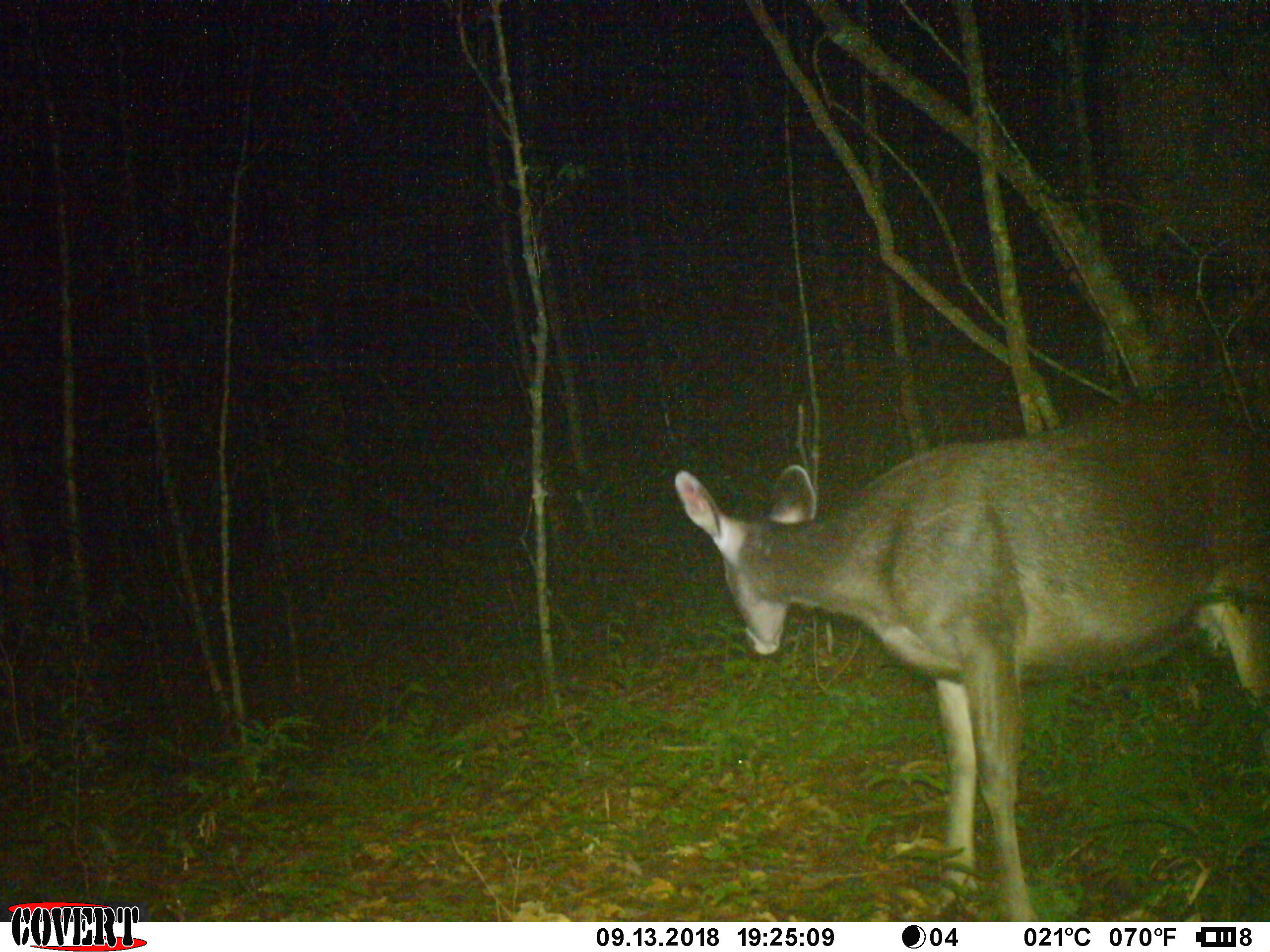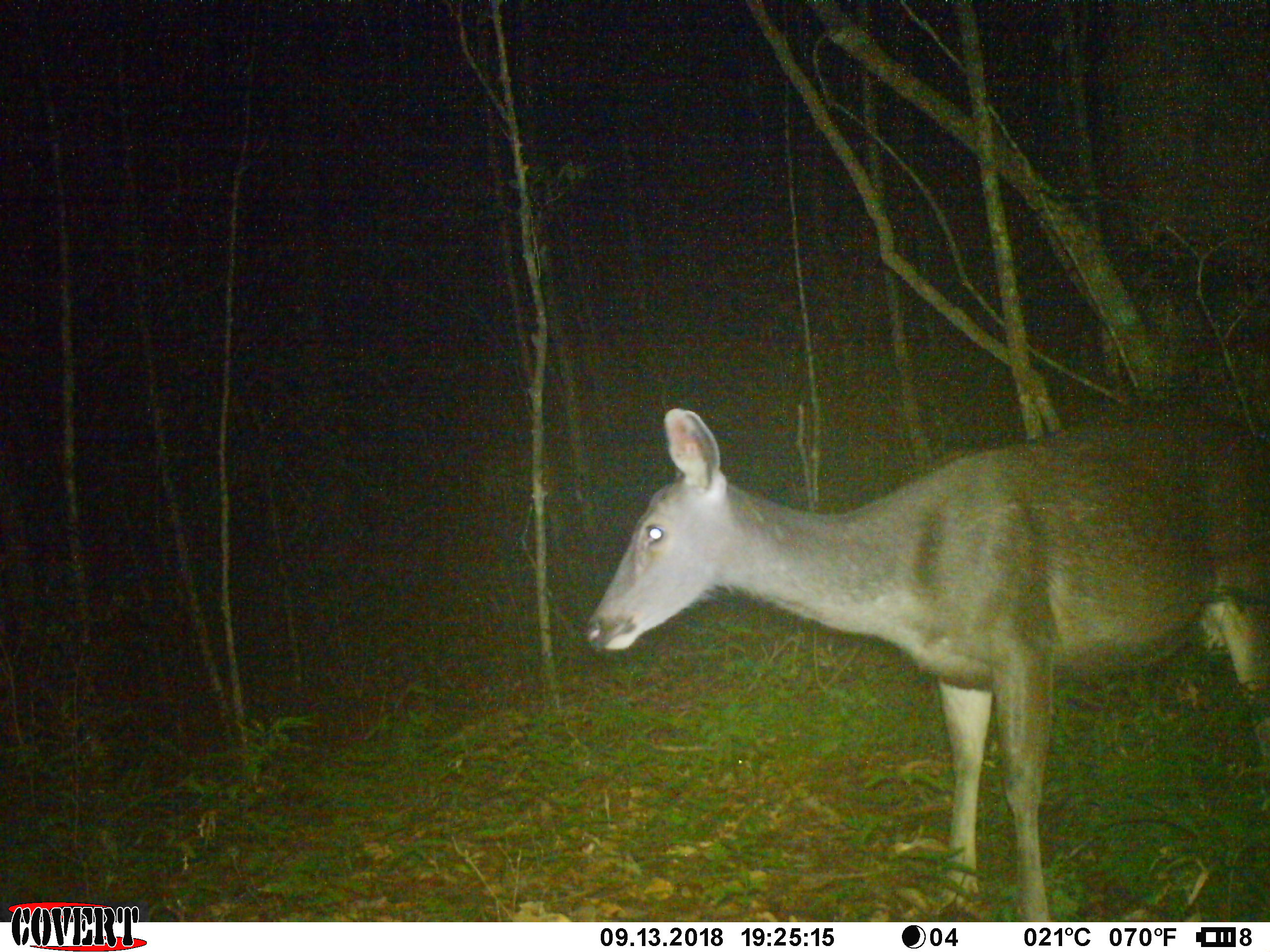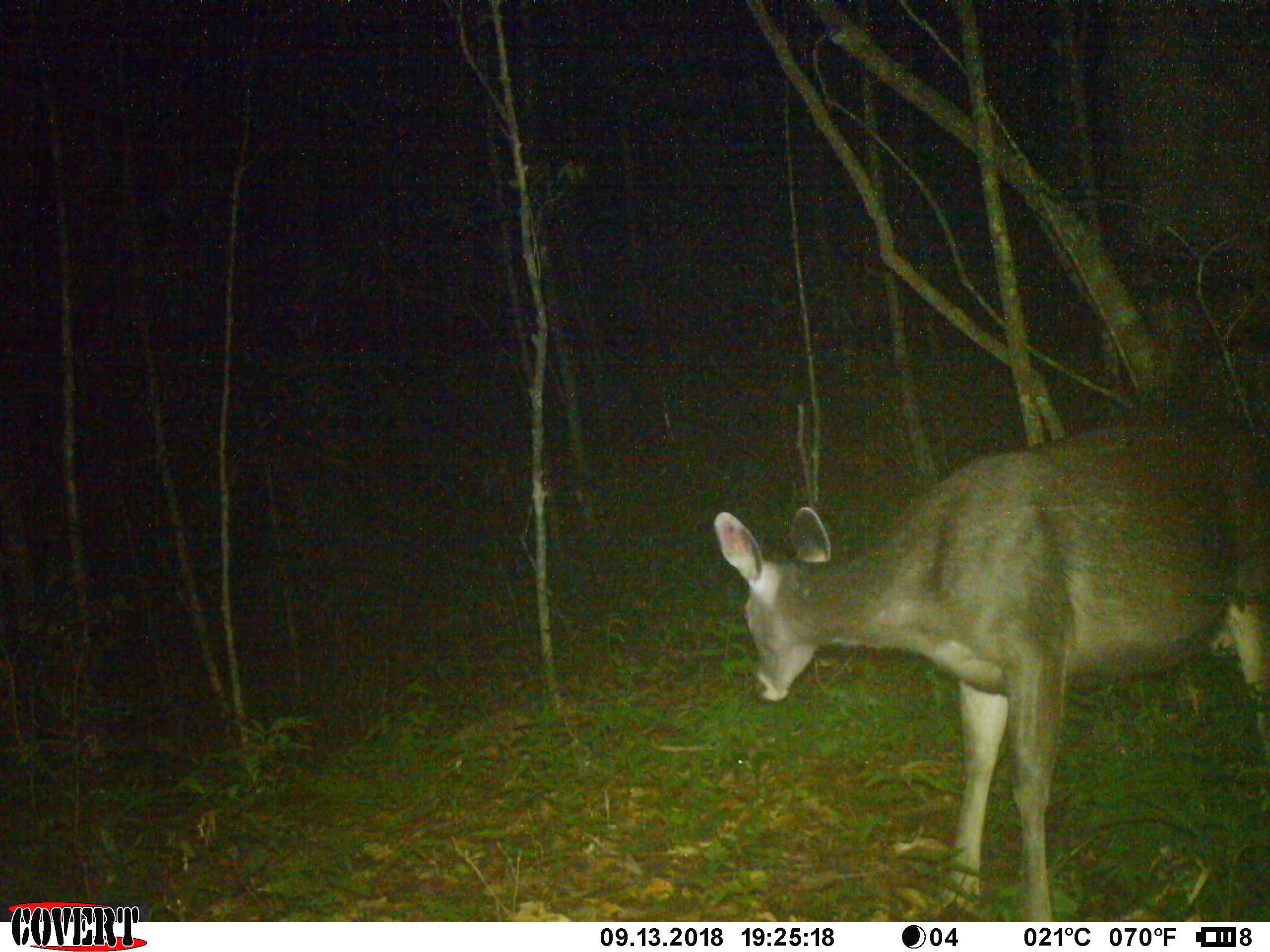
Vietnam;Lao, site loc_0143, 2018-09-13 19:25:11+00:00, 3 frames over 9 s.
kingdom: Animalia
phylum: Chordata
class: Mammalia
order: Artiodactyla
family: Cervidae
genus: Rusa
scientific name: Rusa unicolor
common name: sambar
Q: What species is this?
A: Sambar (Rusa unicolor).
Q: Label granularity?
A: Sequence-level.